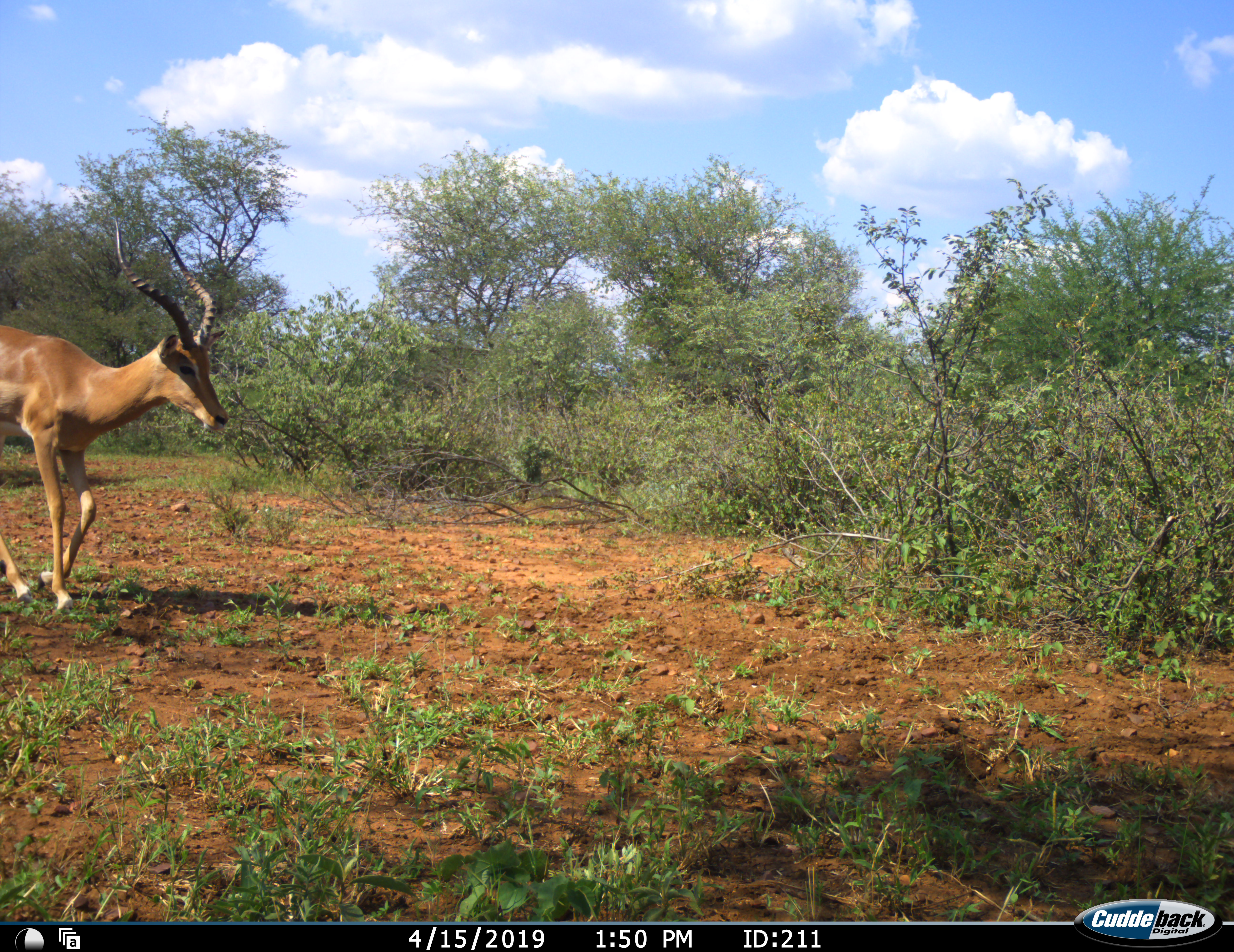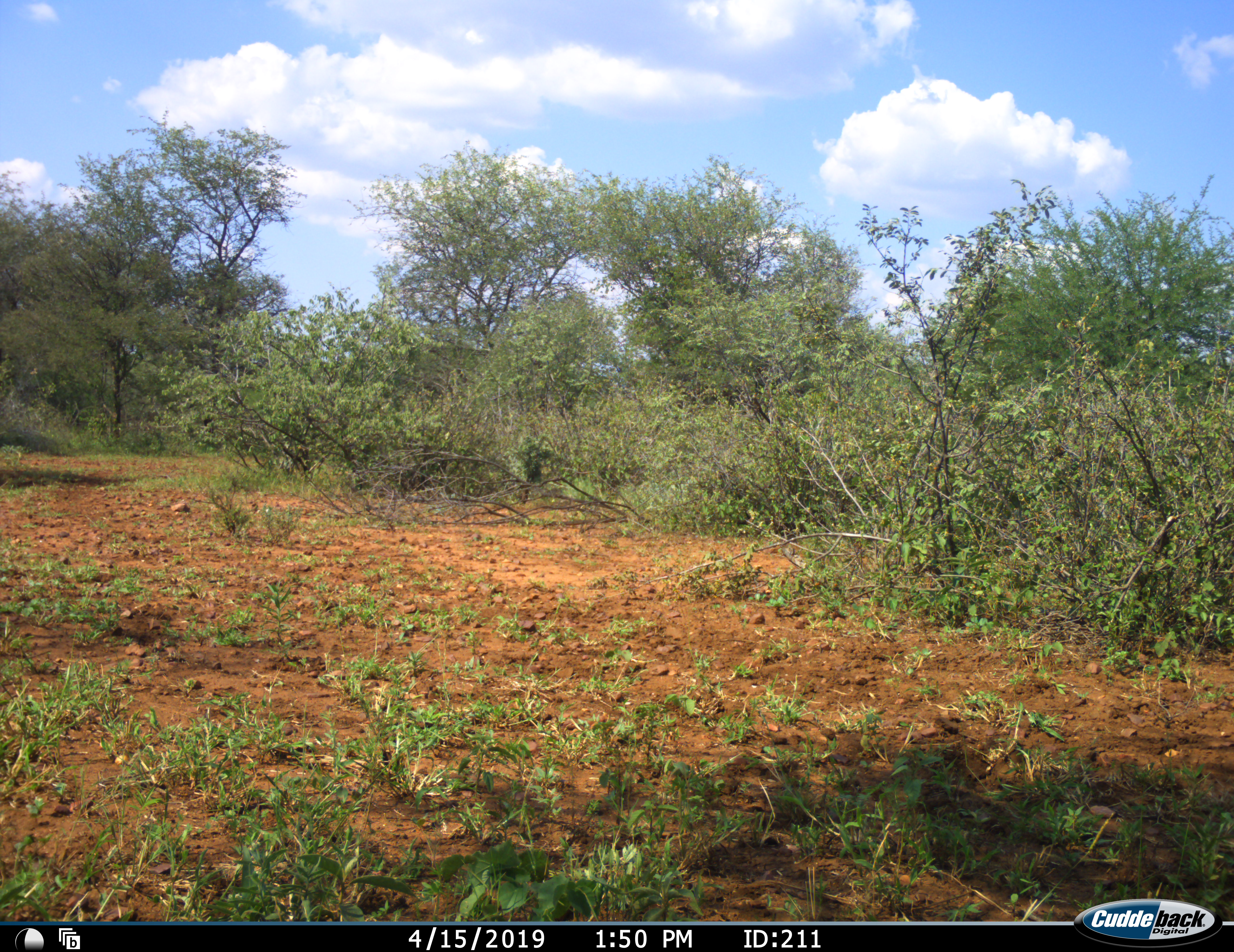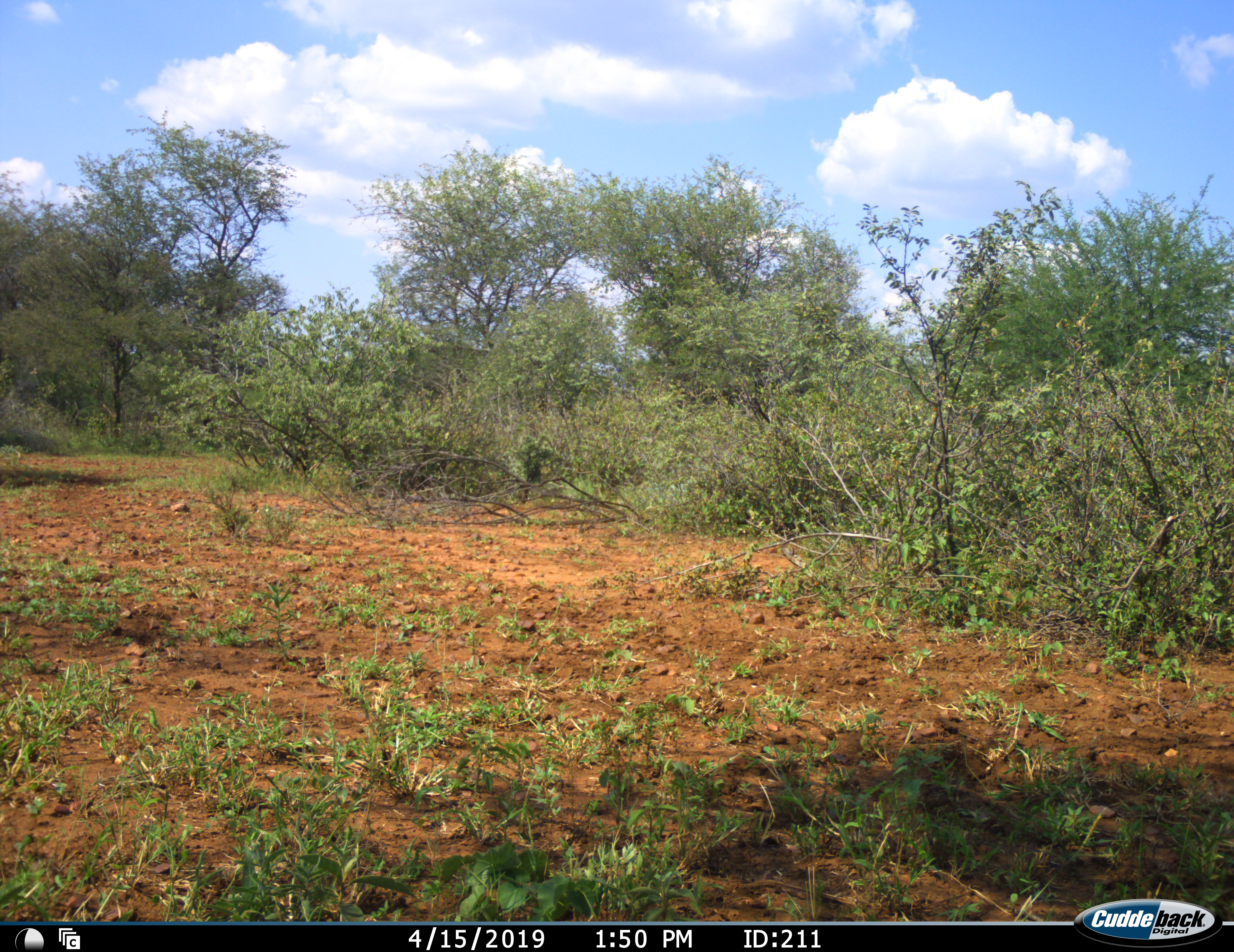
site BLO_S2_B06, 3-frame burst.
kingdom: Animalia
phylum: Chordata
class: Mammalia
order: Artiodactyla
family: Bovidae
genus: Aepyceros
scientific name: Aepyceros melampus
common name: impala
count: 1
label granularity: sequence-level